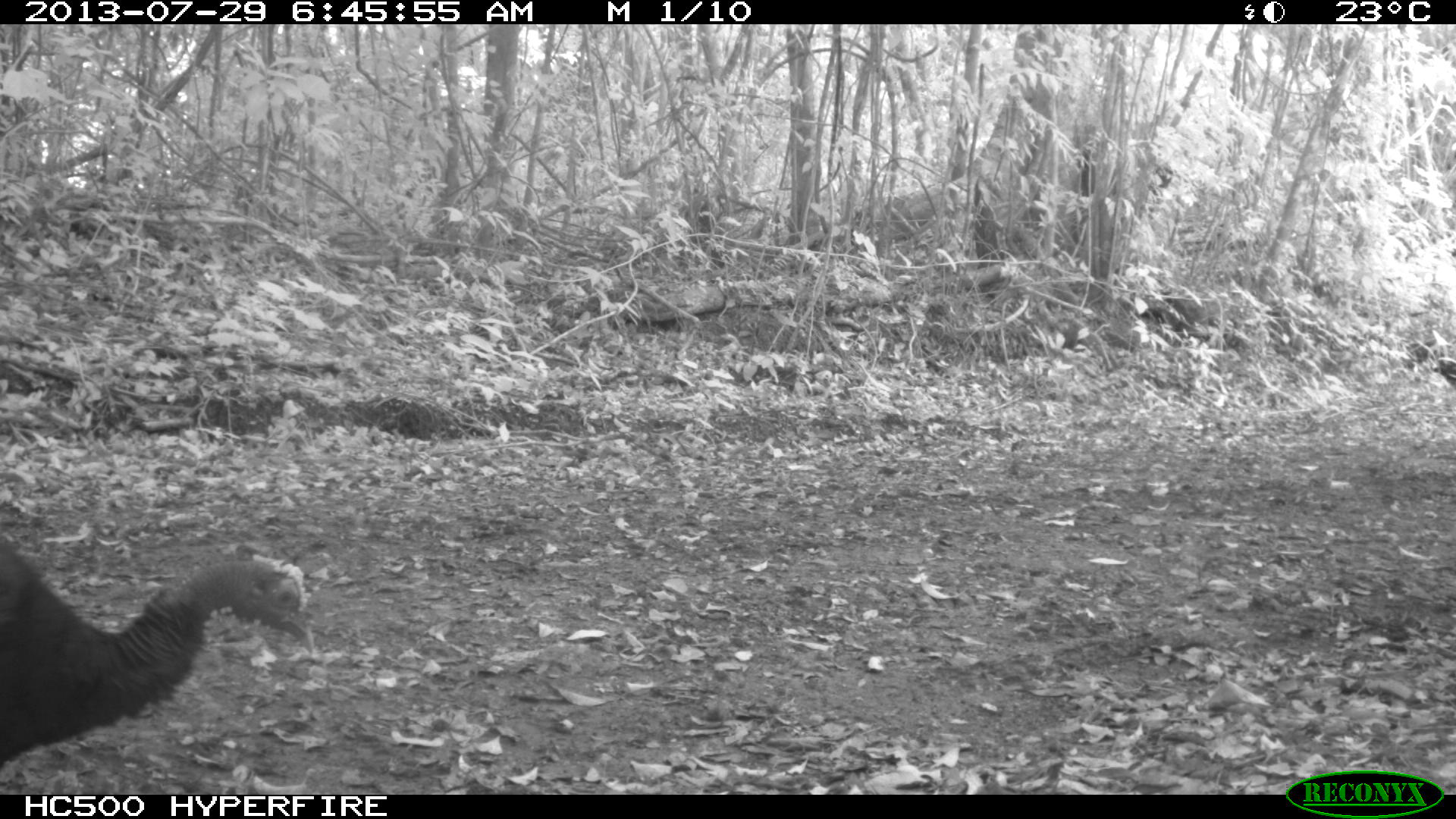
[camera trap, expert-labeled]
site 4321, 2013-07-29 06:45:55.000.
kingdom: Animalia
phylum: Chordata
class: Aves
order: Galliformes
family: Phasianidae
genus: Meleagris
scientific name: Meleagris ocellata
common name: ocellated turkey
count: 1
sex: male